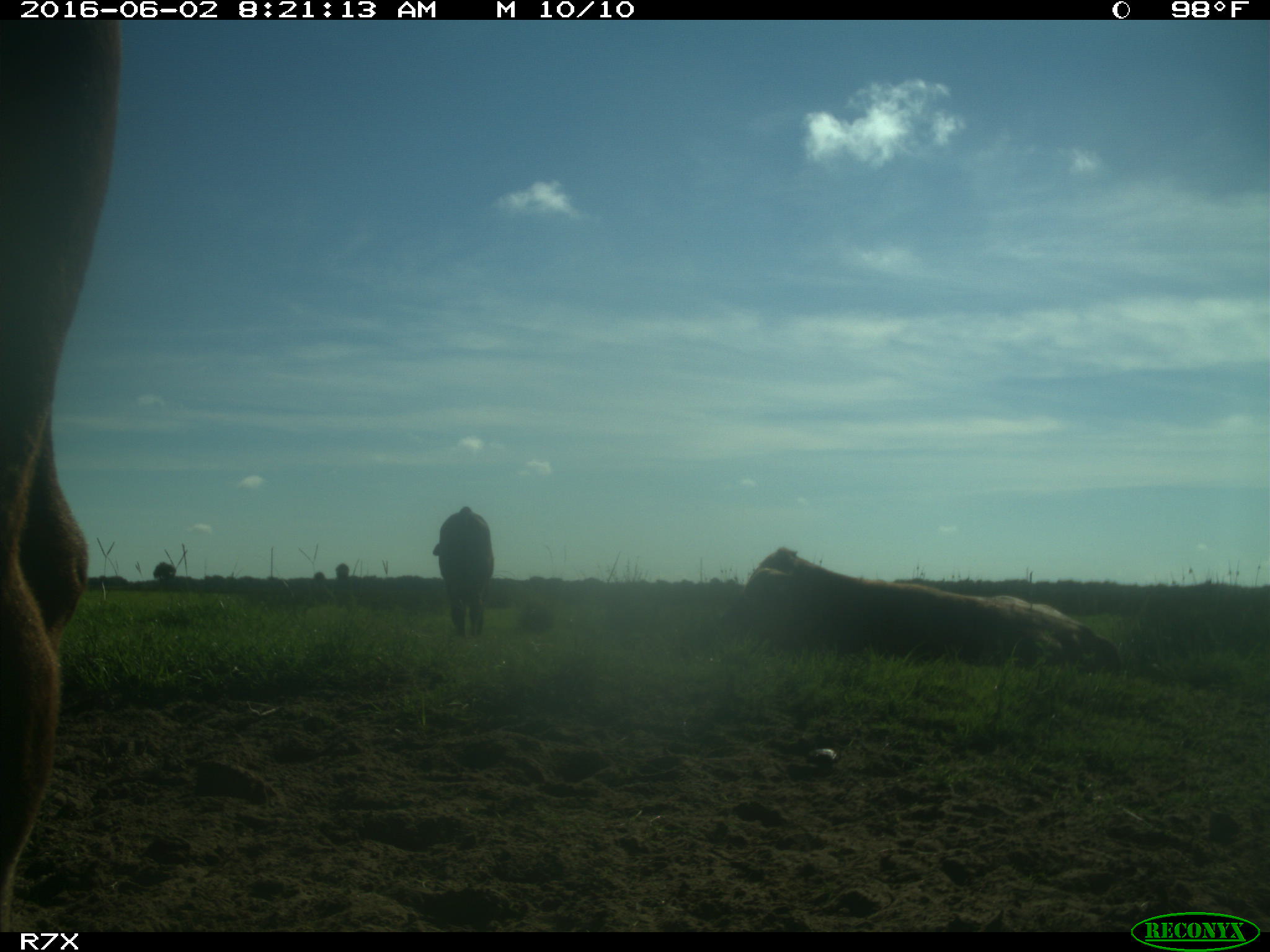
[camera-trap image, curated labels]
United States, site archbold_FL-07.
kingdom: Animalia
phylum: Chordata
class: Mammalia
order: Artiodactyla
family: Bovidae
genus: Bos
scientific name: Bos taurus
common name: domestic cow